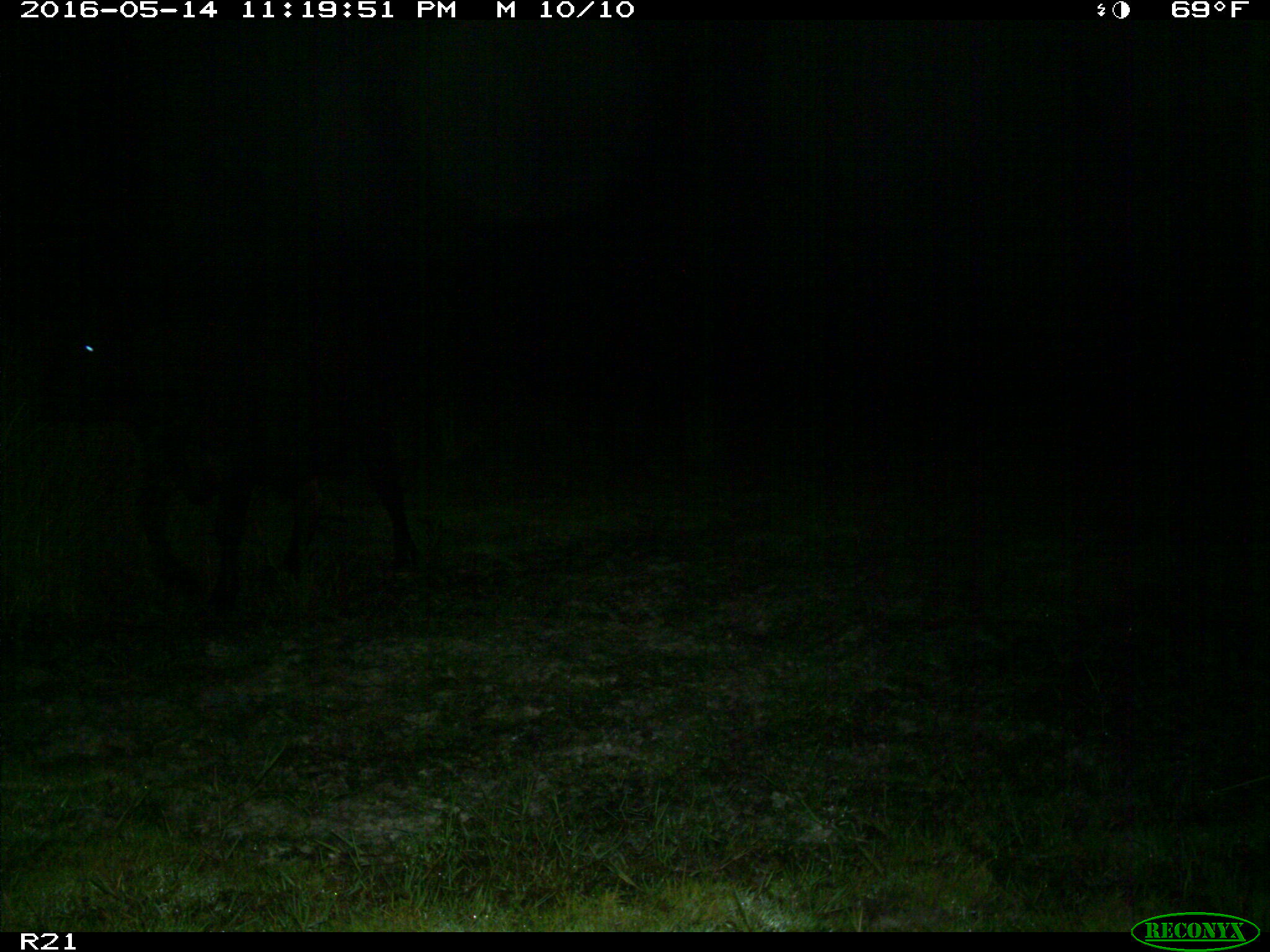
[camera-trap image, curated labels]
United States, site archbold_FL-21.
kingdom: Animalia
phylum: Chordata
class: Mammalia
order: Artiodactyla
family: Bovidae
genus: Bos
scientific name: Bos taurus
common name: domestic cow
Bos taurus (domestic cow).